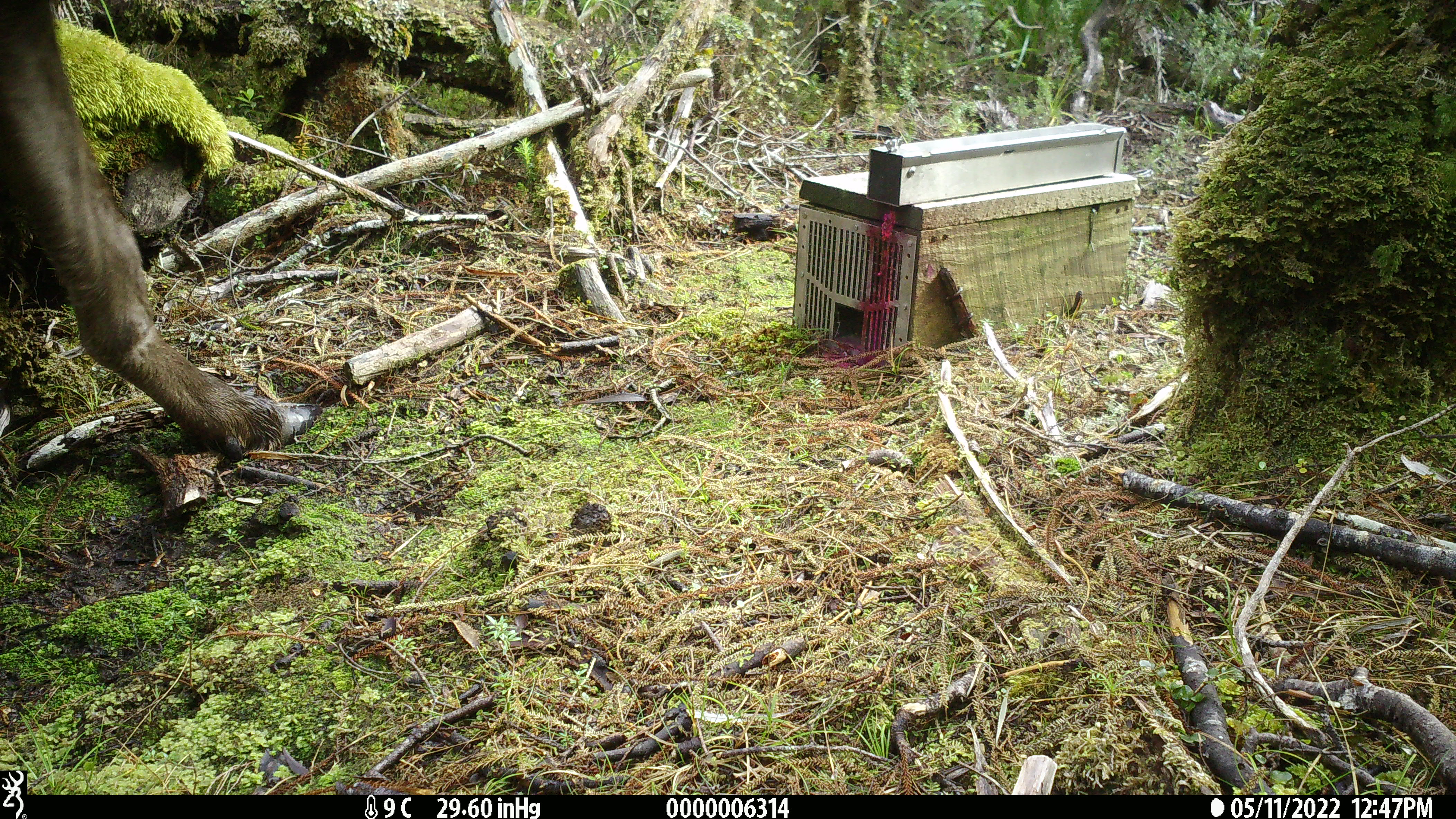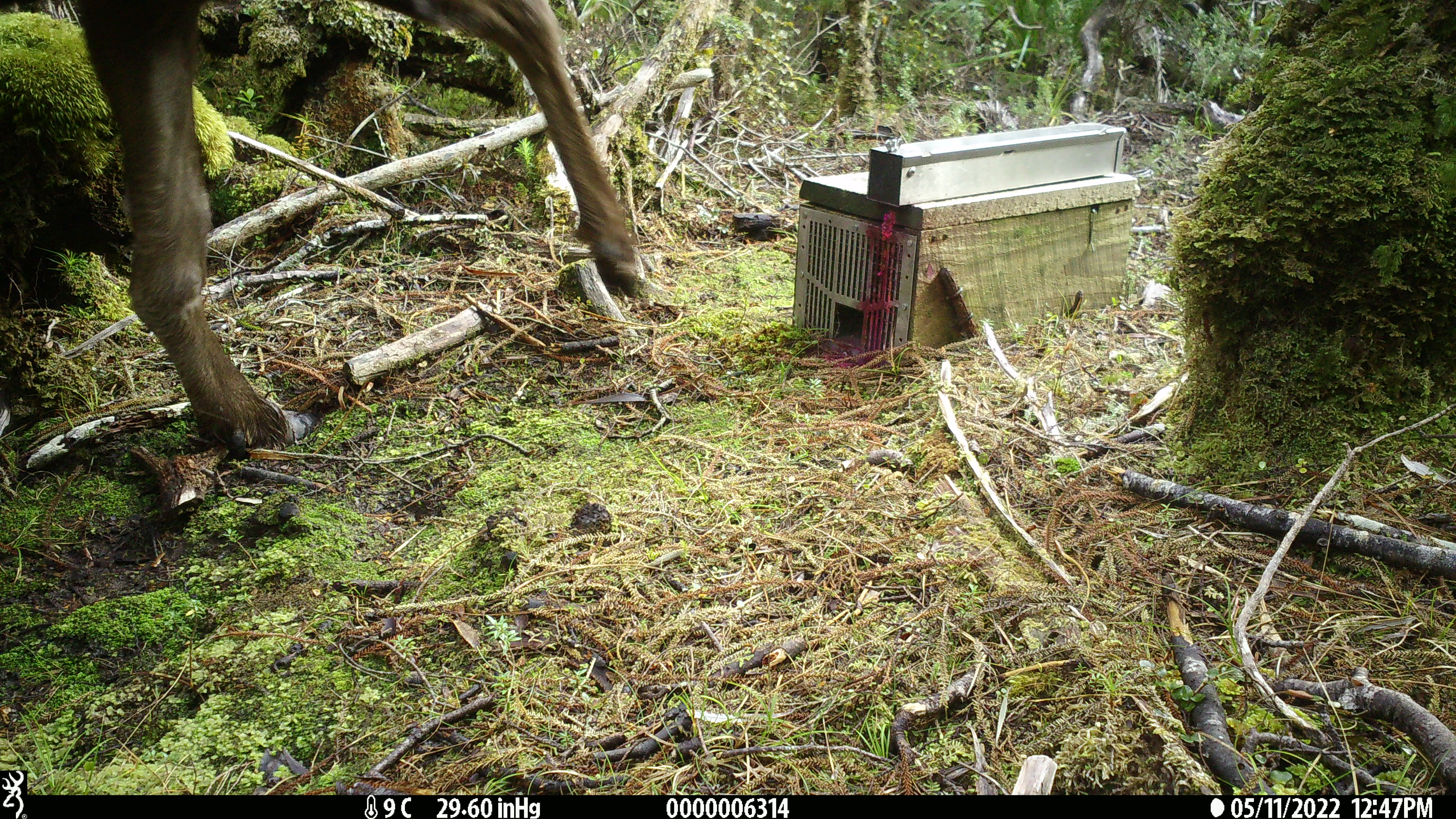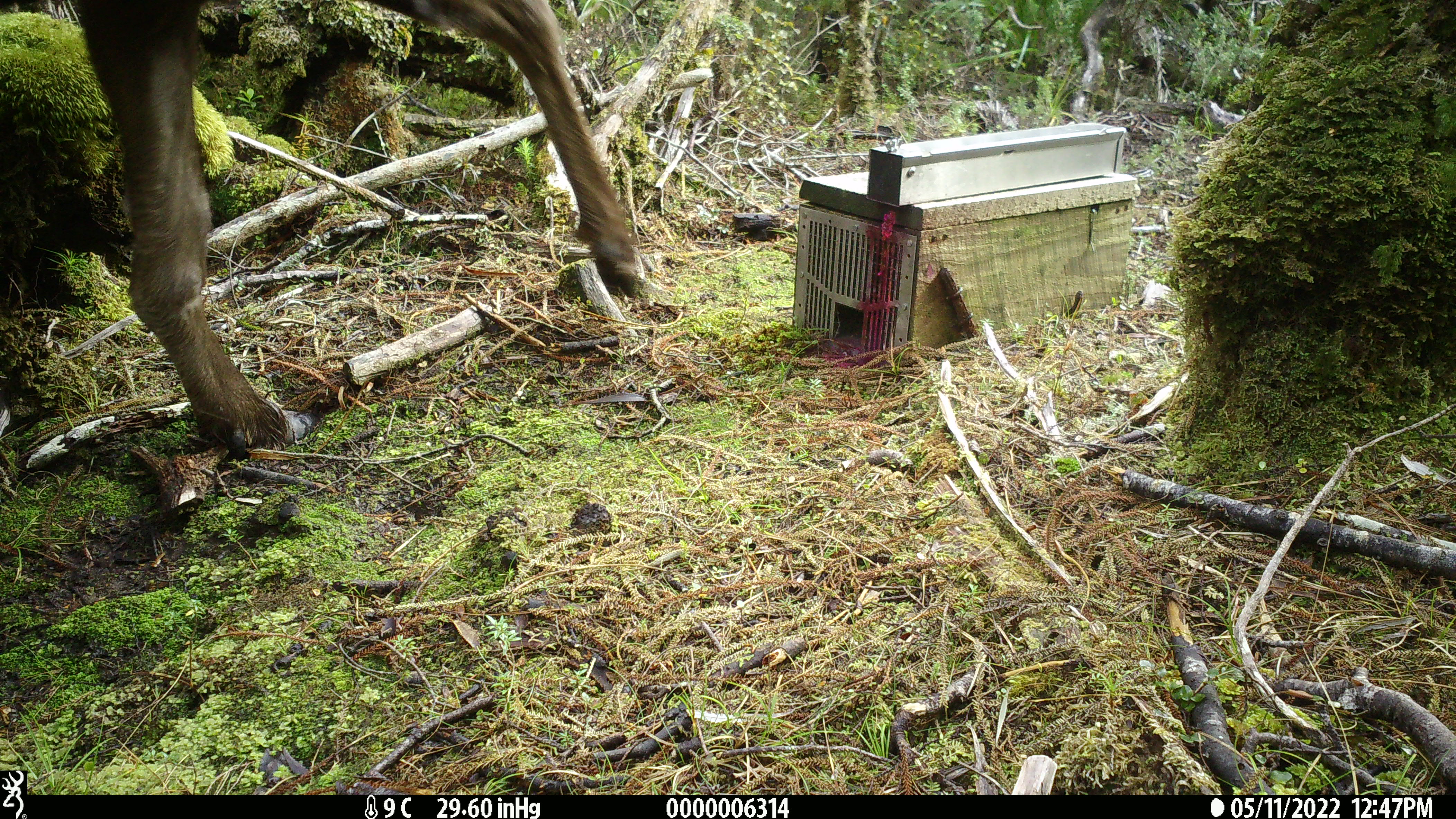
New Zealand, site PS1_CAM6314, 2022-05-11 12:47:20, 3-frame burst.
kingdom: Animalia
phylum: Chordata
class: Mammalia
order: Artiodactyla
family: Cervidae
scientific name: Cervidae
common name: deer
Deer (Cervidae).